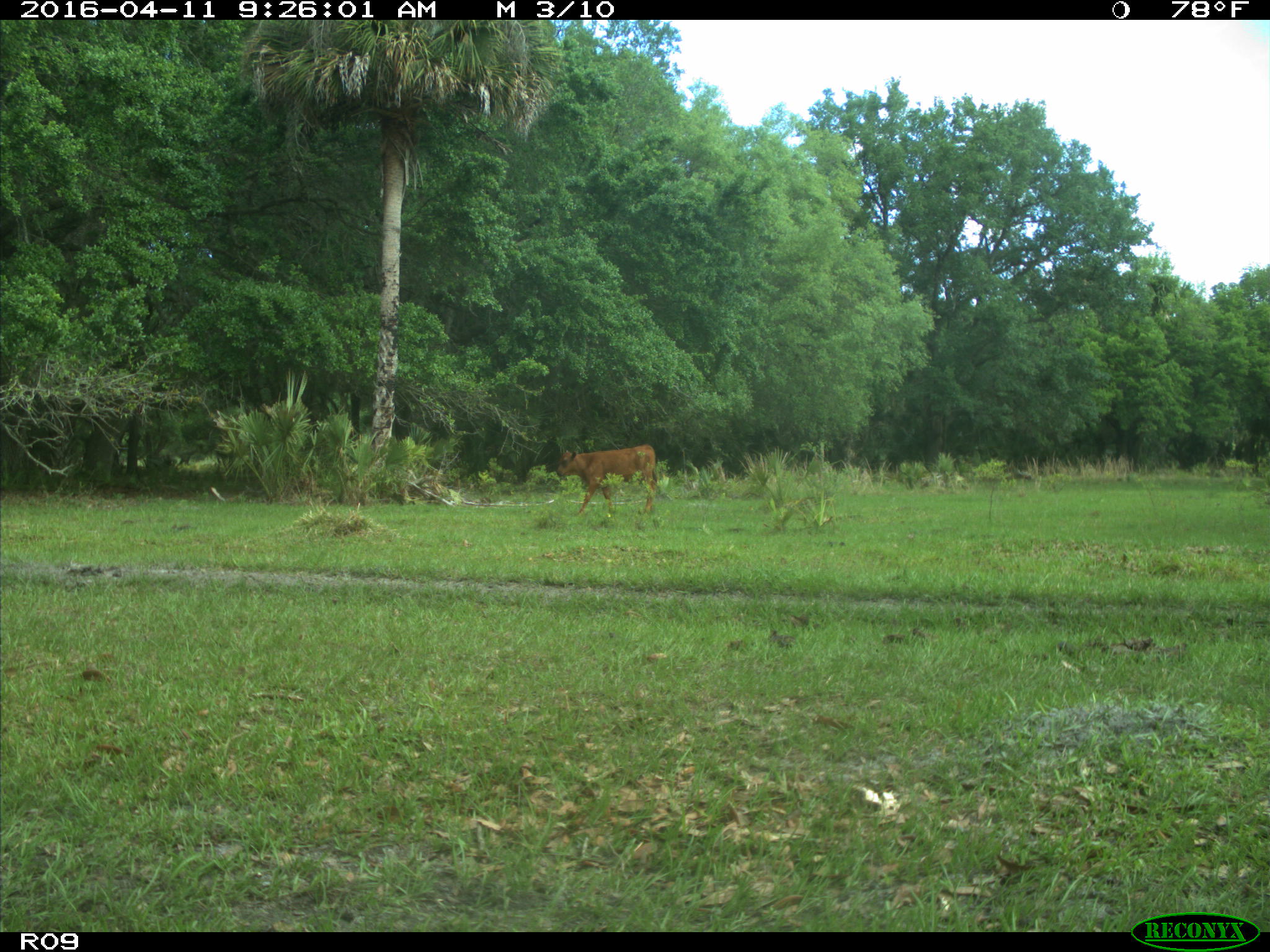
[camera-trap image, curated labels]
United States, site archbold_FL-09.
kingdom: Animalia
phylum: Chordata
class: Mammalia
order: Artiodactyla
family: Bovidae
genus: Bos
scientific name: Bos taurus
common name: domestic cow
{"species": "Bos taurus (domestic cow)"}